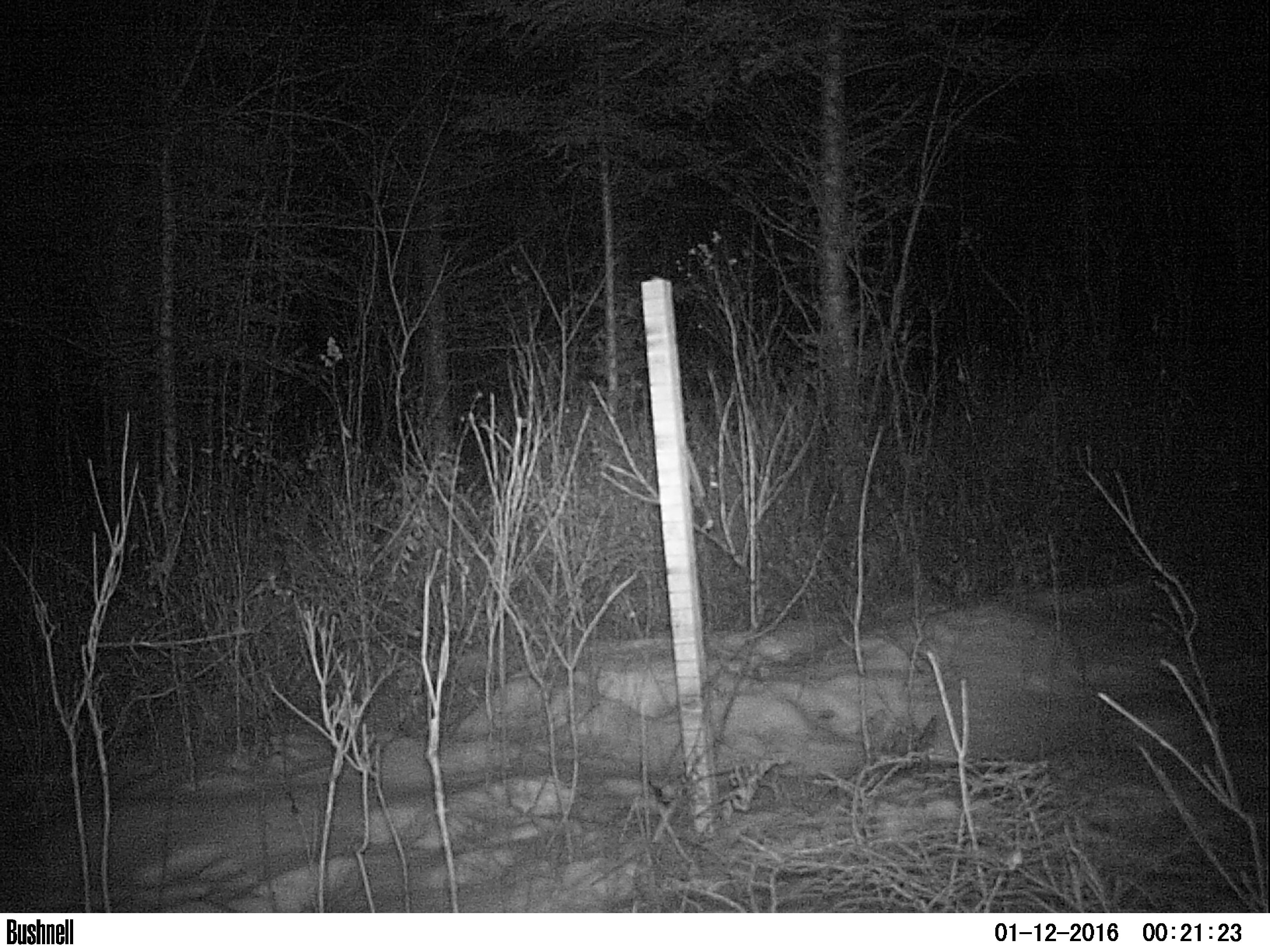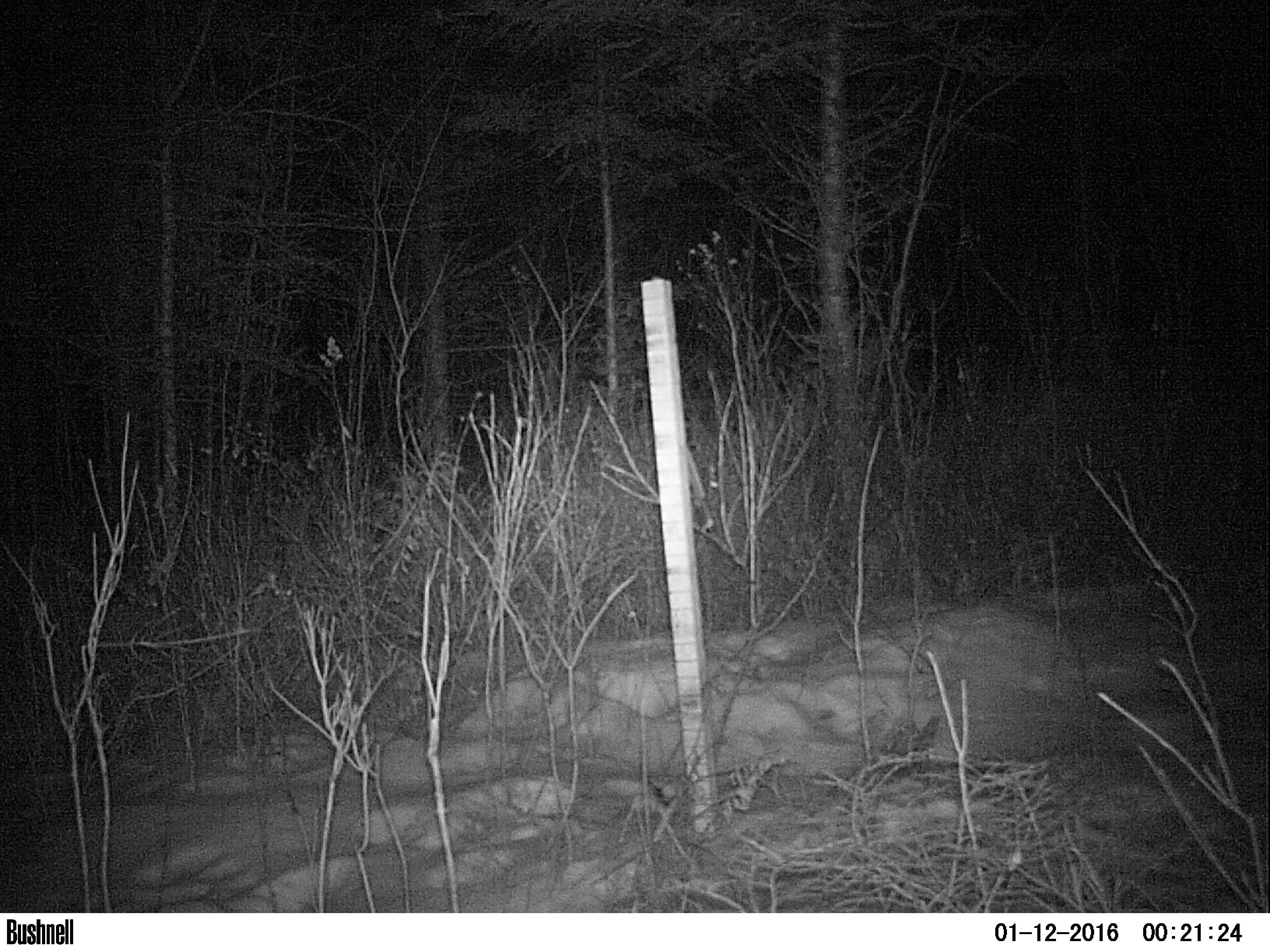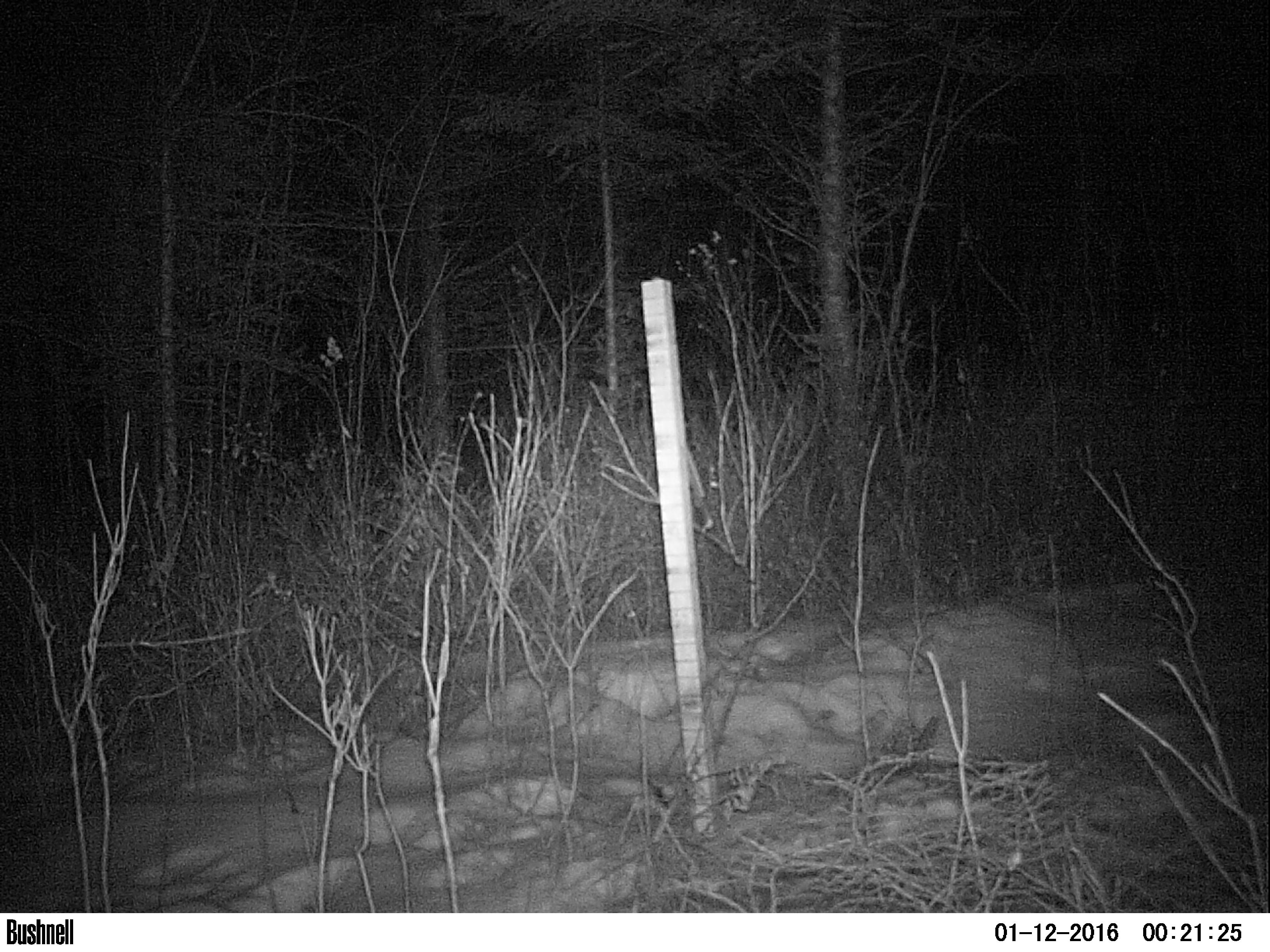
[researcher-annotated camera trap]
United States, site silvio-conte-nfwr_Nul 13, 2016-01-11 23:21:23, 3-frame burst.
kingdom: Animalia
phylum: Chordata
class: Mammalia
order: Lagomorpha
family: Leporidae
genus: Lepus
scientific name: Lepus americanus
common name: snowshoe hare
Snowshoe hare (Lepus americanus).